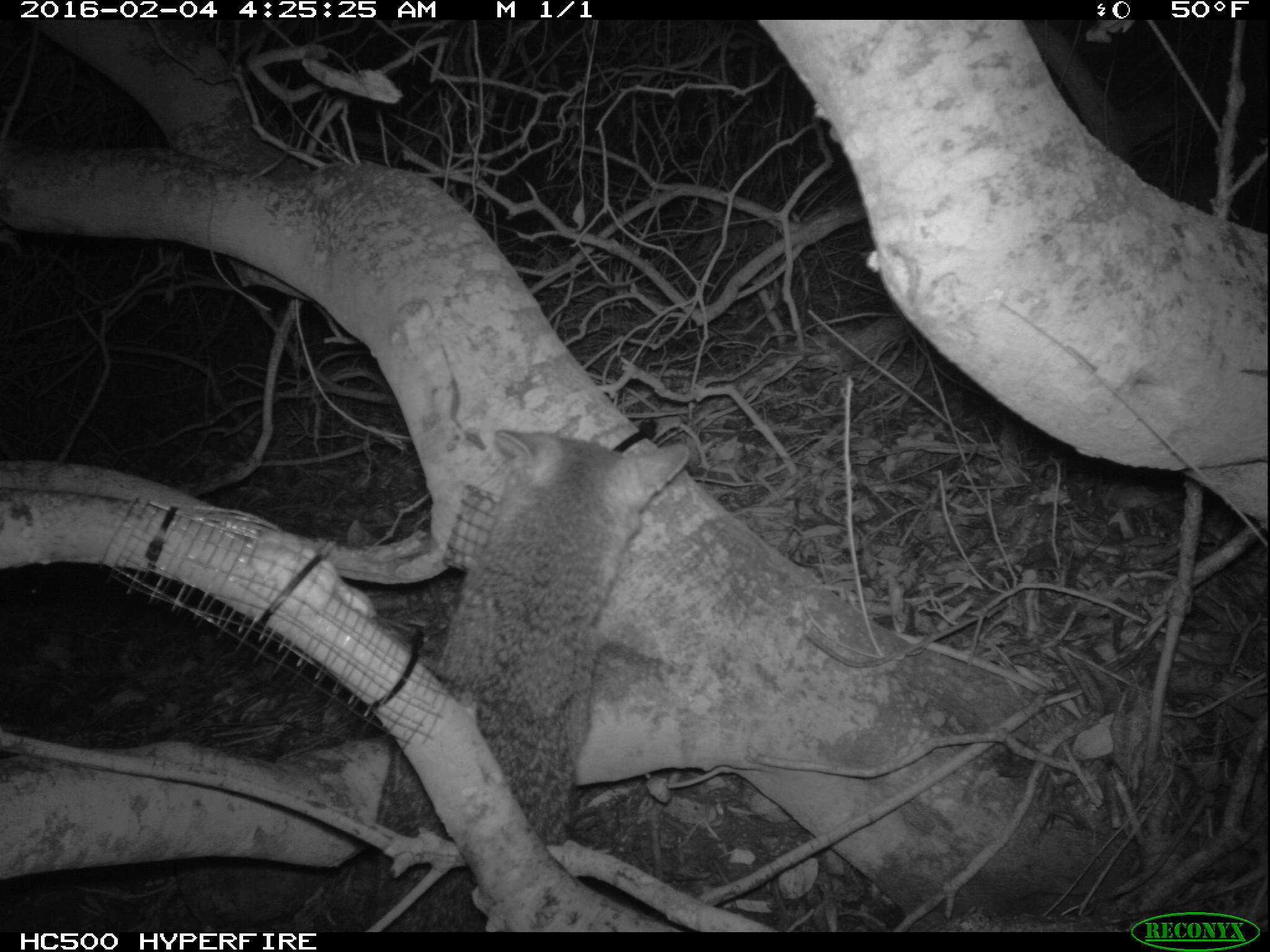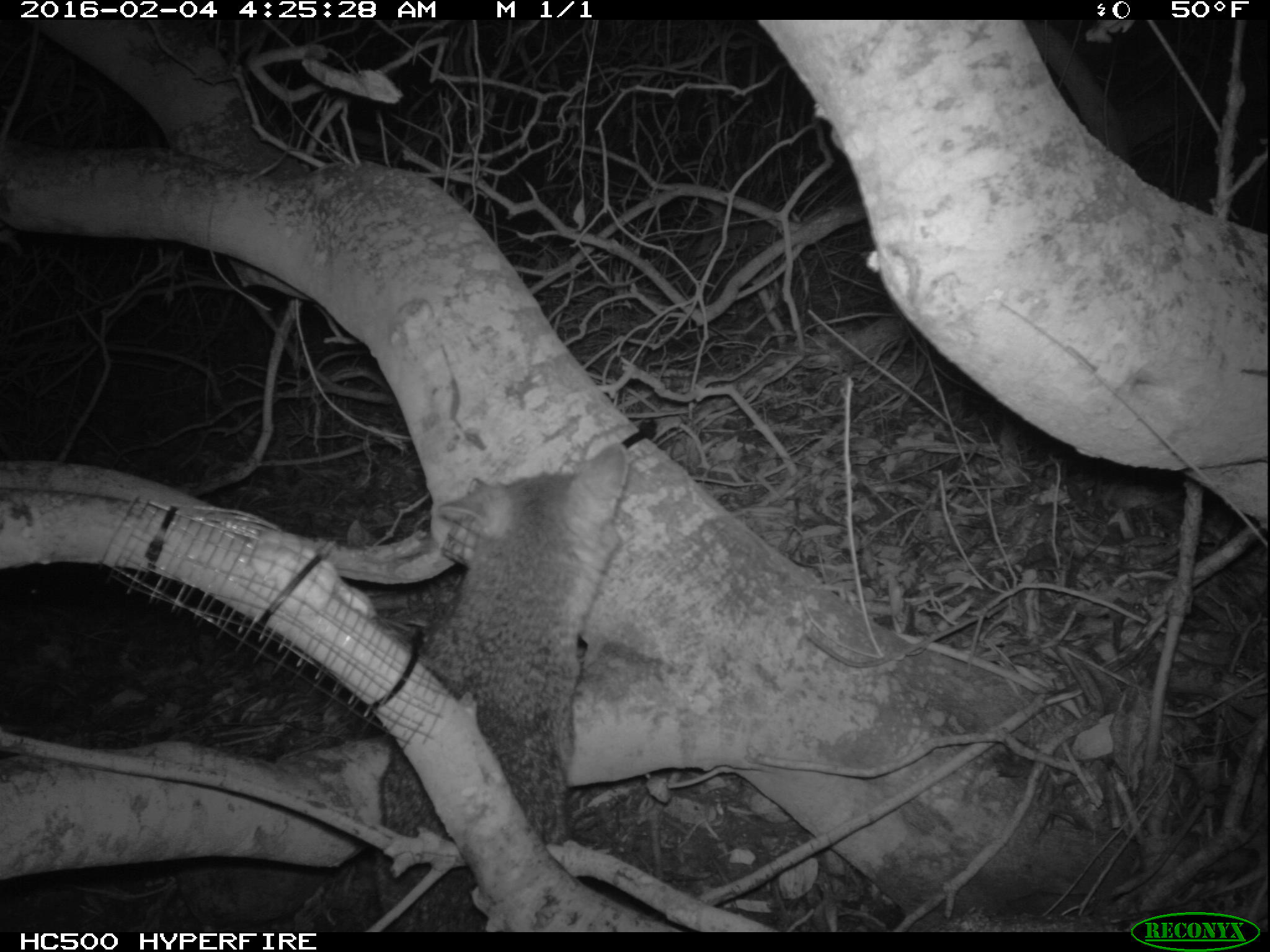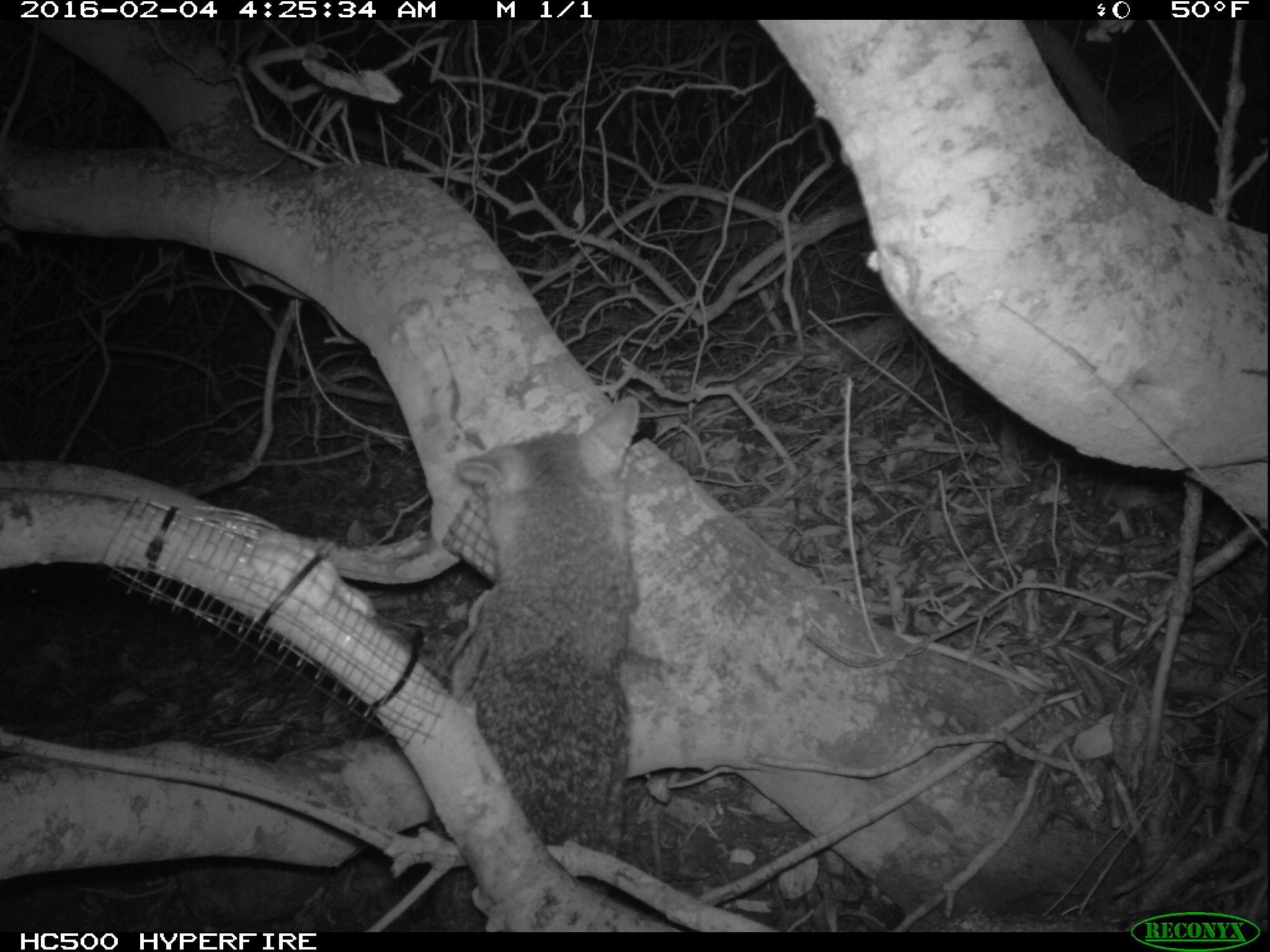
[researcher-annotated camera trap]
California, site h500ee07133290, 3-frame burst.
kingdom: Animalia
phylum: Chordata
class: Mammalia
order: Carnivora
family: Canidae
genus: Urocyon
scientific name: Urocyon littoralis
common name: island fox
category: fox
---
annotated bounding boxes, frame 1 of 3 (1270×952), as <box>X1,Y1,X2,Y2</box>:
fox: <box>372,430,688,934</box>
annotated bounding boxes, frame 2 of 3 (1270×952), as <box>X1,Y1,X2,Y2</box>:
fox: <box>373,441,631,930</box>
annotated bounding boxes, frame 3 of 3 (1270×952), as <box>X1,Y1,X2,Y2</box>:
fox: <box>431,396,645,933</box>